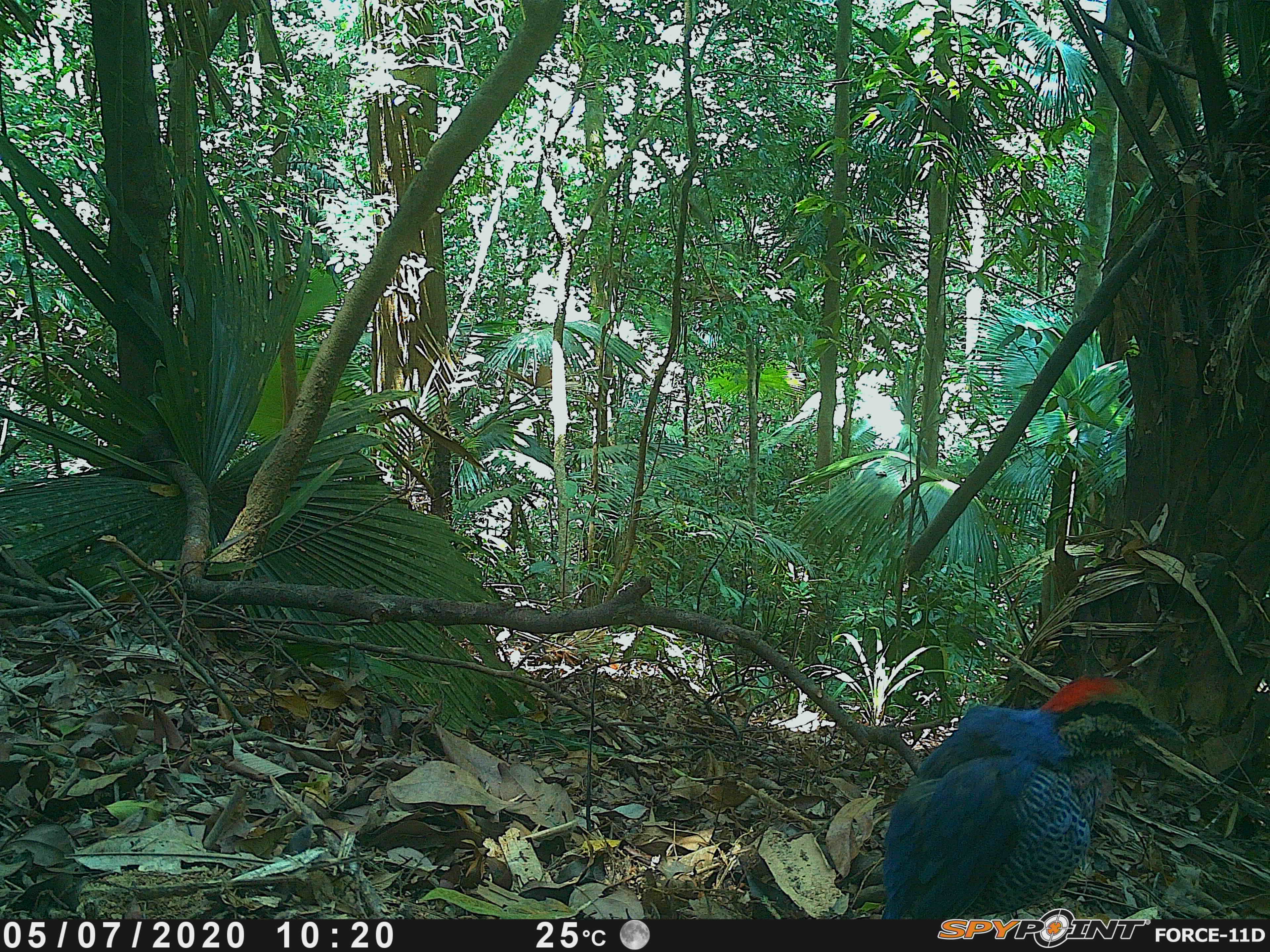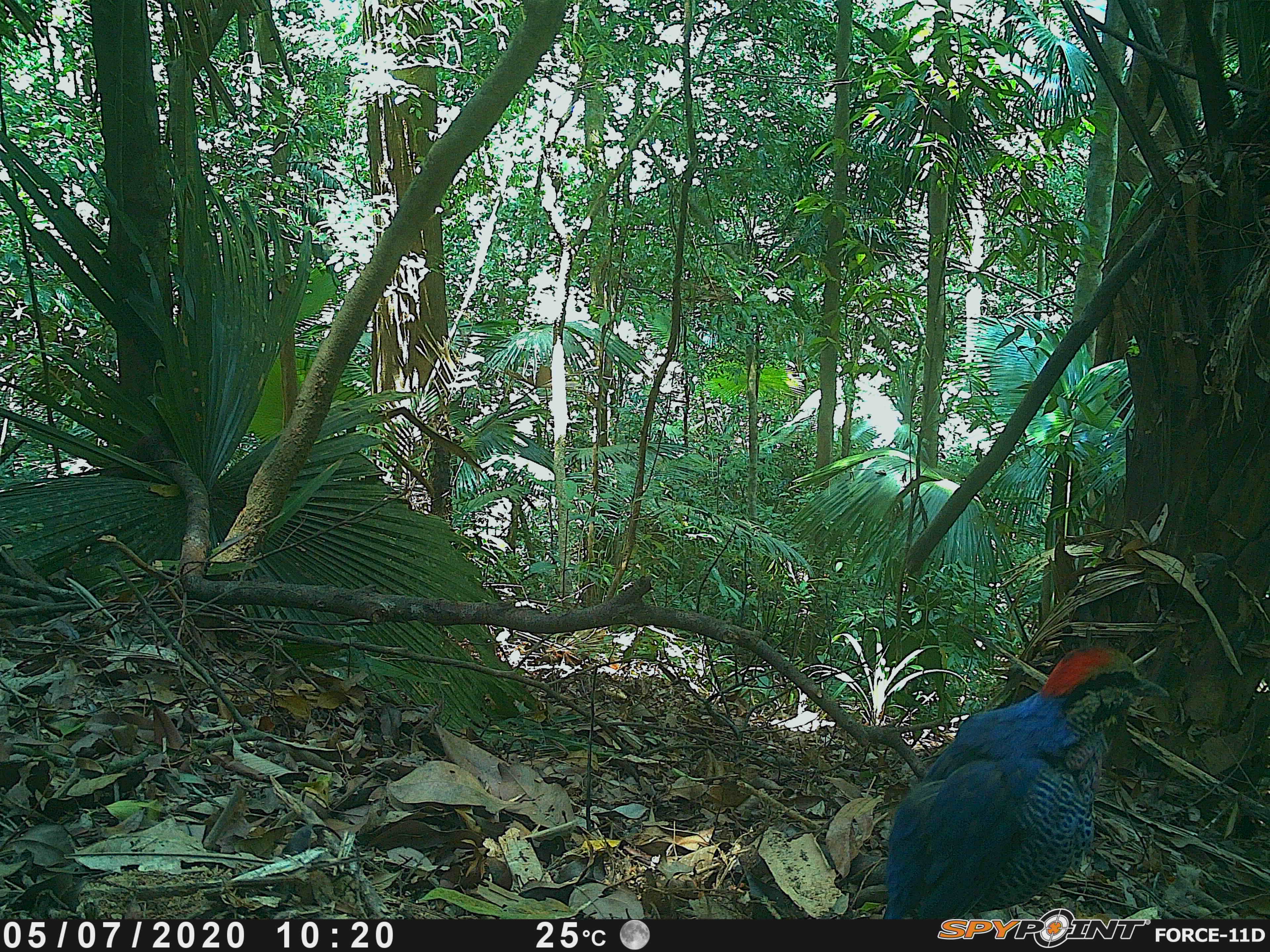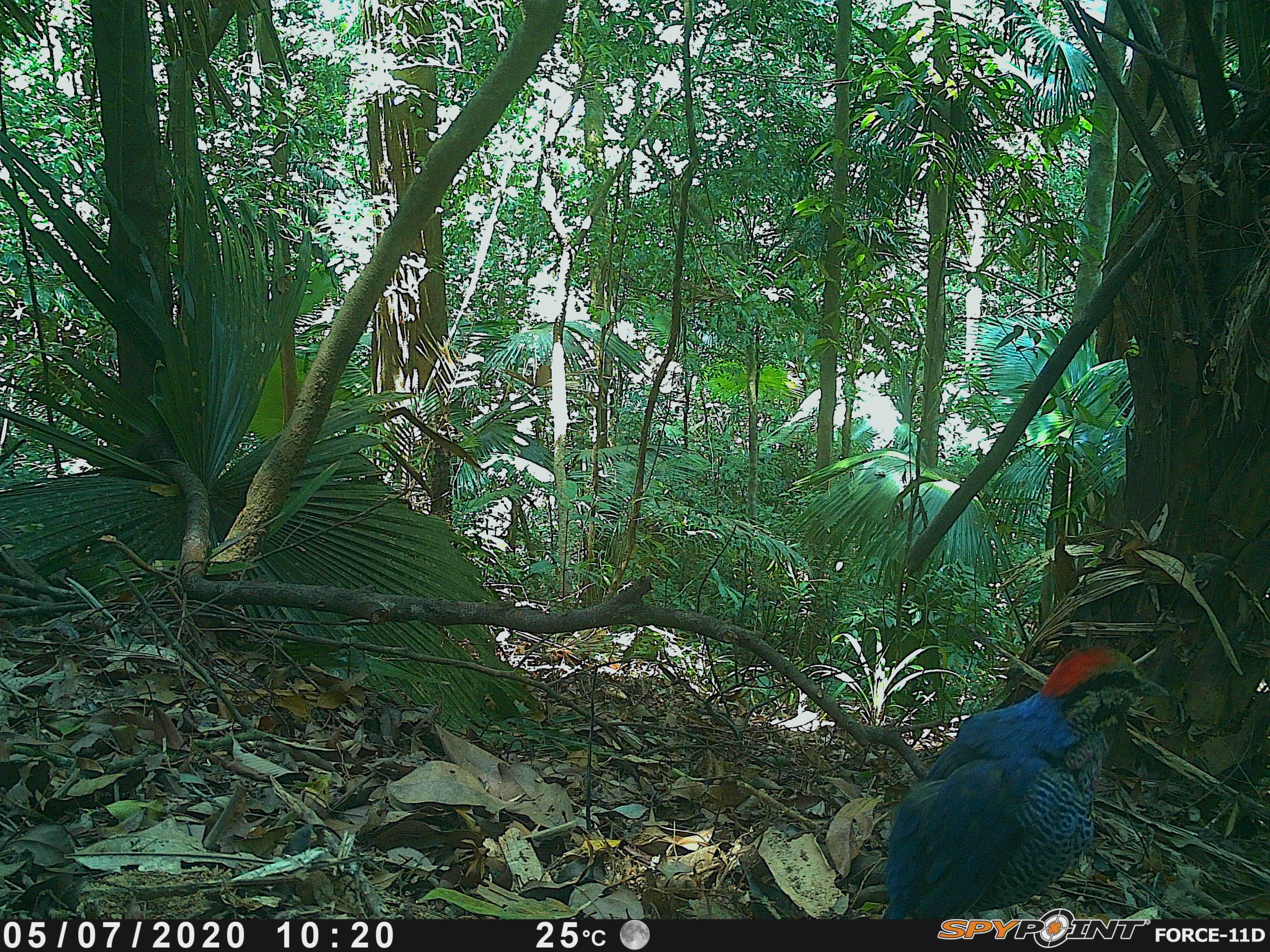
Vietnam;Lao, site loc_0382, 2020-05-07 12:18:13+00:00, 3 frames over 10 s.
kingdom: Animalia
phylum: Chordata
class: Aves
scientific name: Aves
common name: bird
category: unidentified bird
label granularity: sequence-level